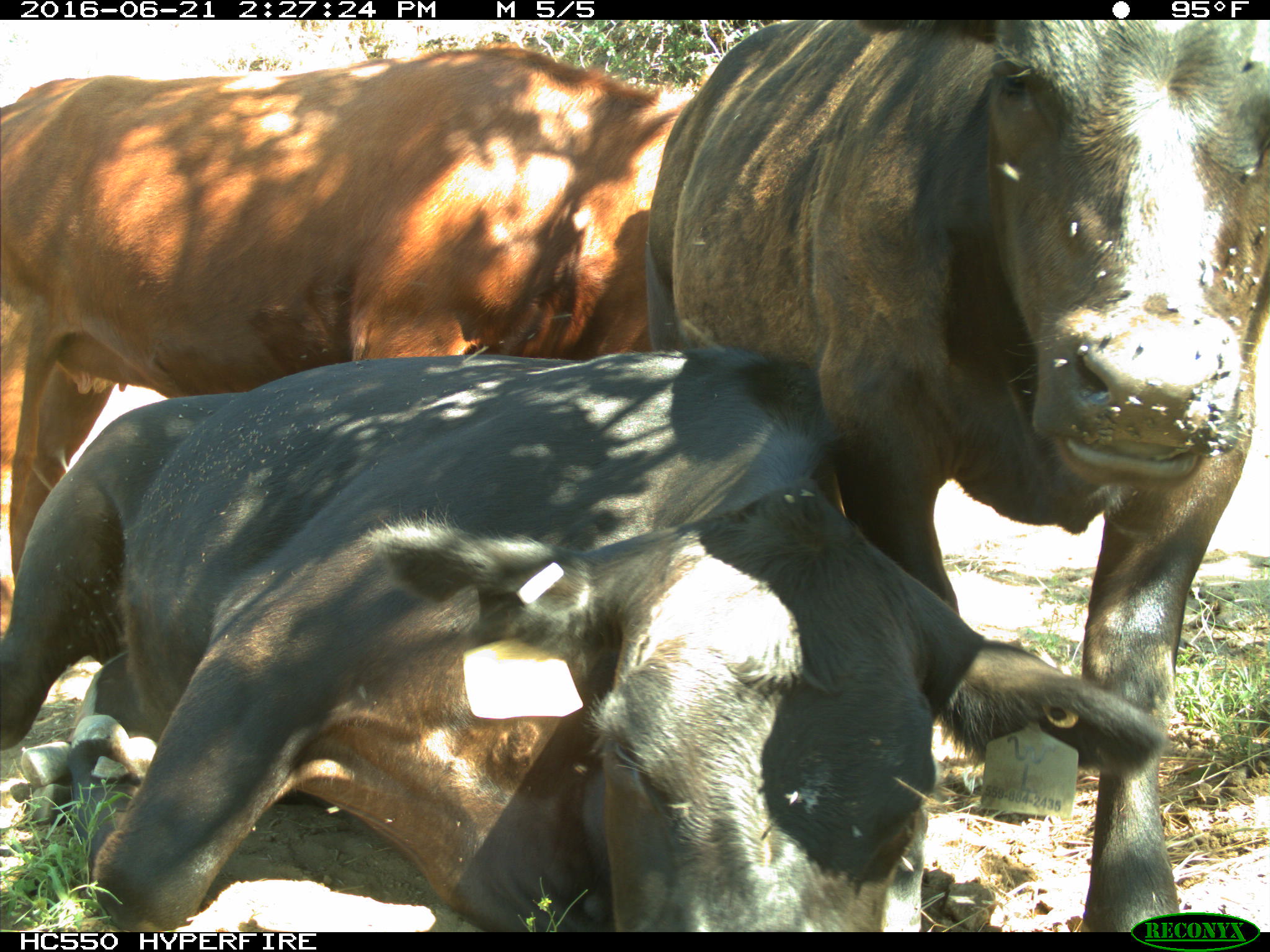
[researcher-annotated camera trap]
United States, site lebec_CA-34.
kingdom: Animalia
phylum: Chordata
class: Mammalia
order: Artiodactyla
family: Bovidae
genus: Bos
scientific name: Bos taurus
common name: domestic cow